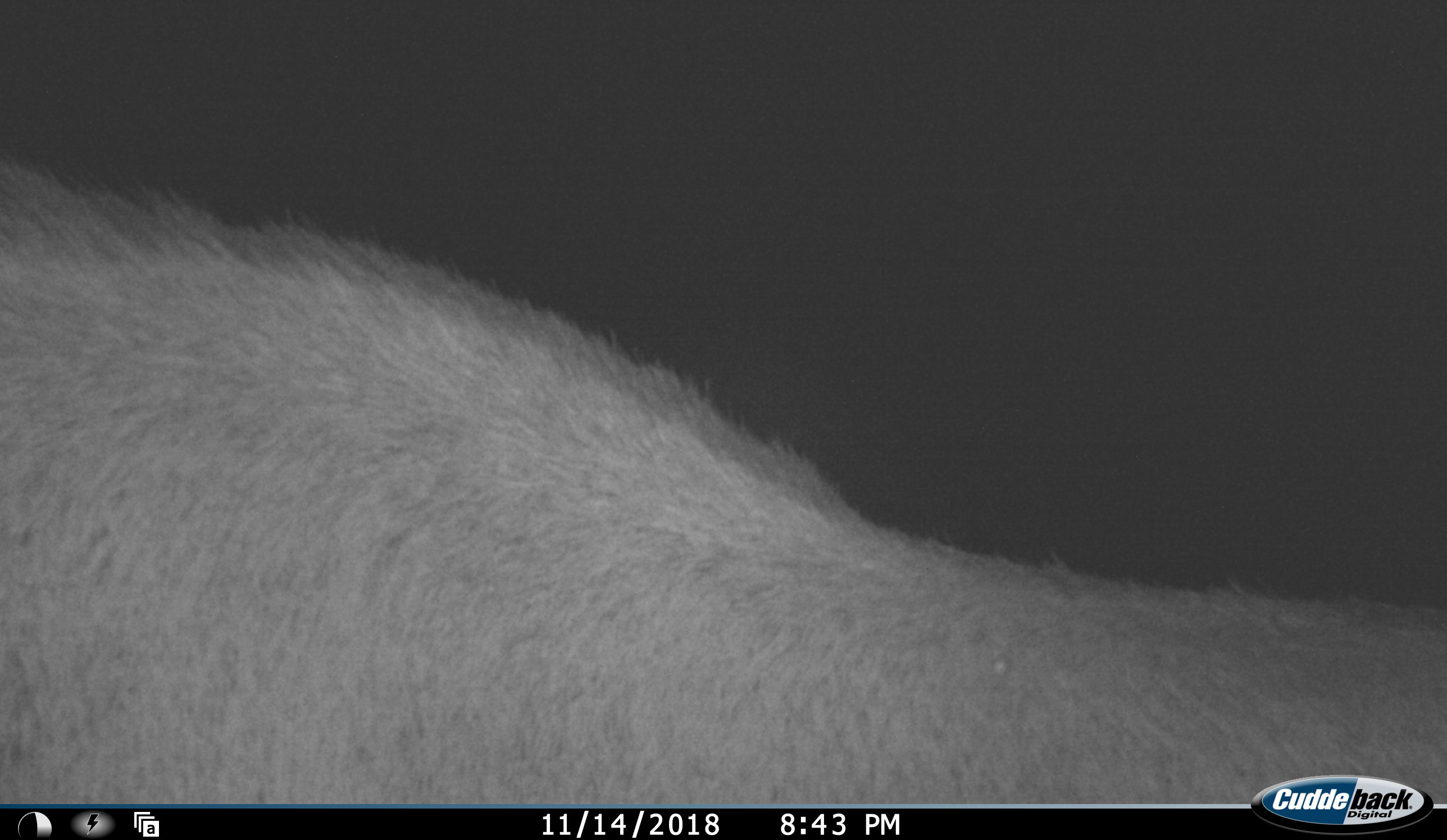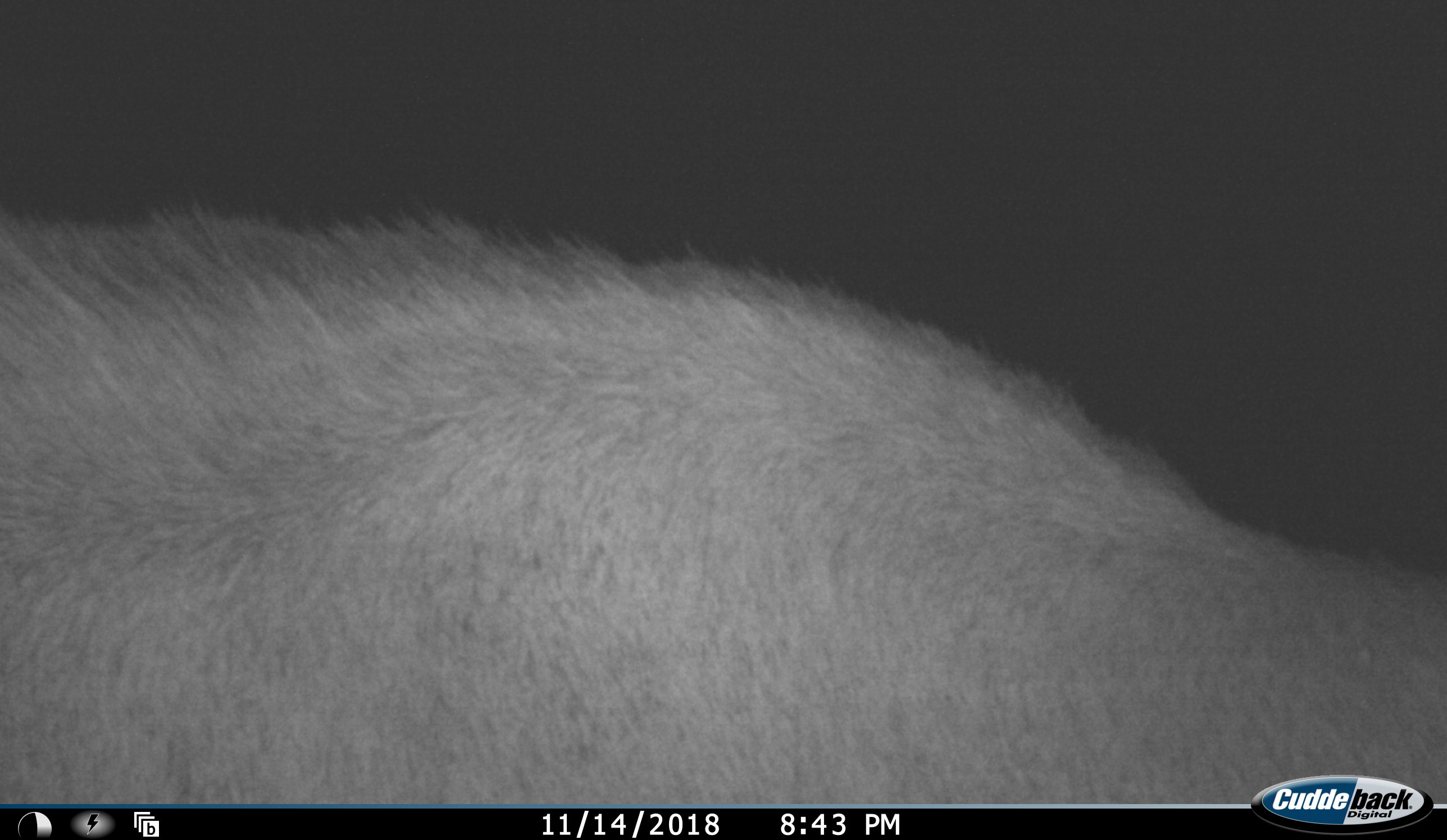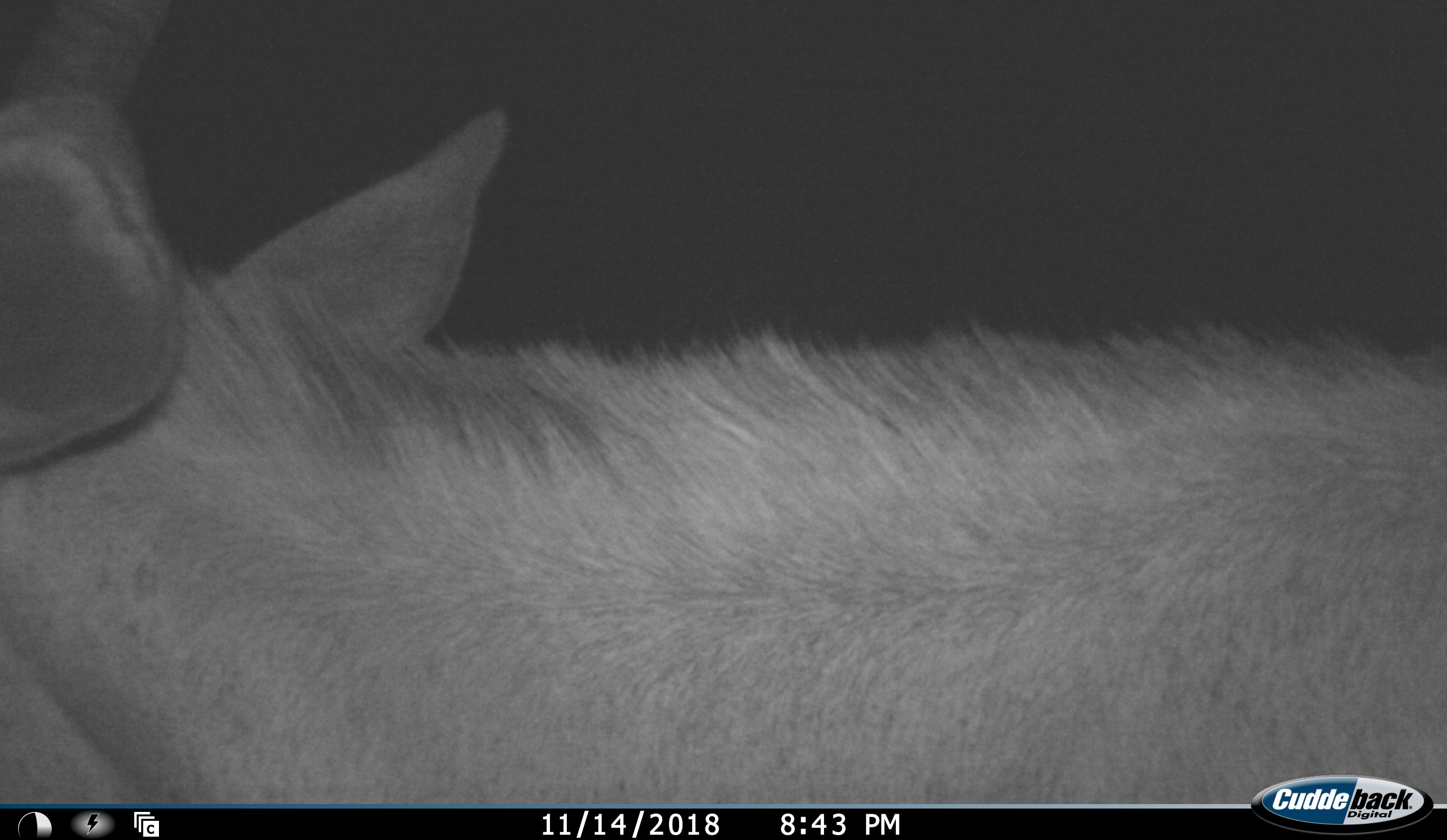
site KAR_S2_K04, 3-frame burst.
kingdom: Animalia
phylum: Chordata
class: Mammalia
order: Artiodactyla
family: Bovidae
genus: Oryx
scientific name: Oryx gazella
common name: gemsbok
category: oryx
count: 1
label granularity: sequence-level